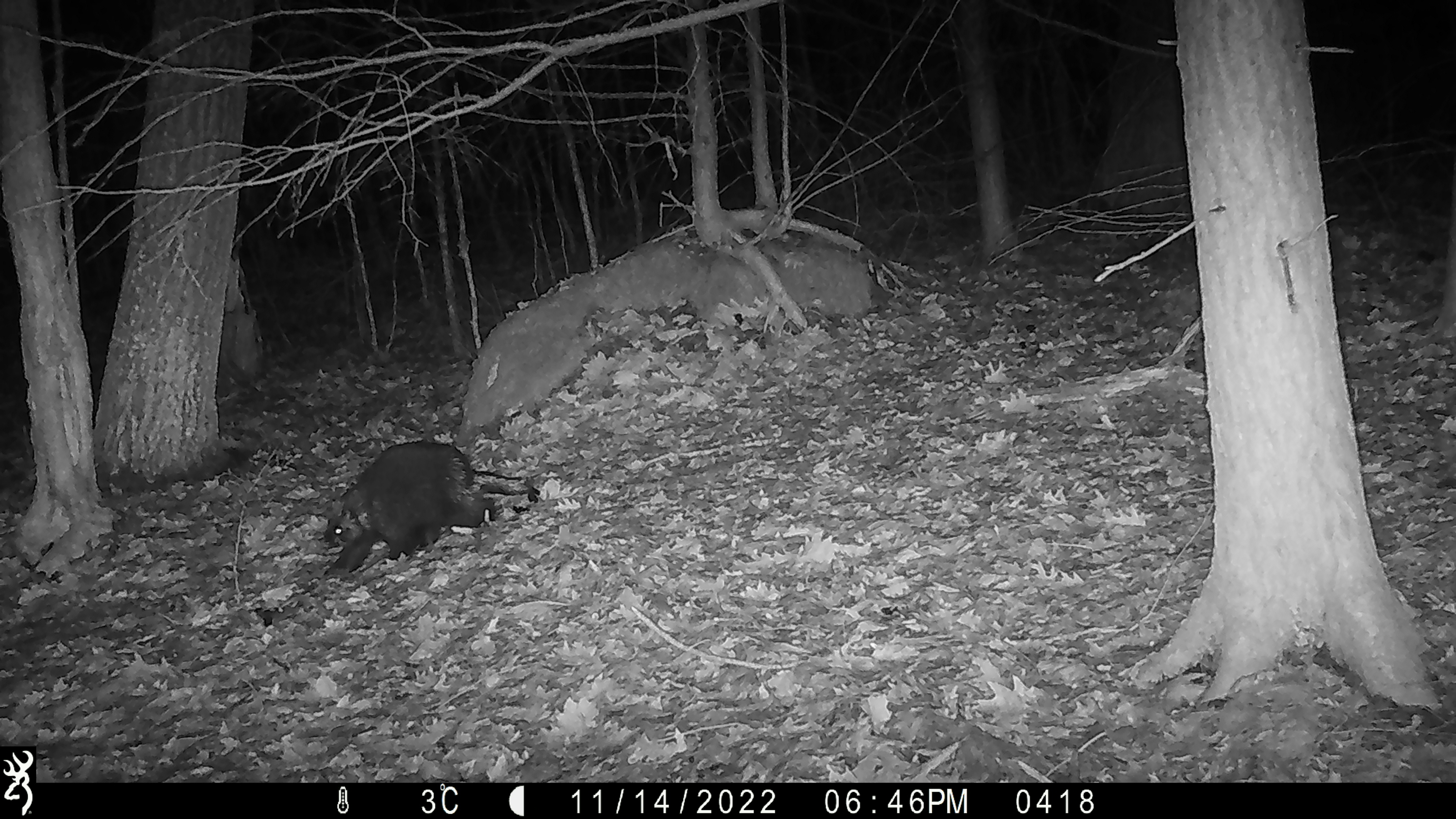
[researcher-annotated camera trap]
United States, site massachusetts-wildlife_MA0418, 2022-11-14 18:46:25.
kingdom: Animalia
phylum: Chordata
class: Mammalia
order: Rodentia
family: Erethizontidae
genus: Erethizon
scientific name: Erethizon dorsatum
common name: porcupine